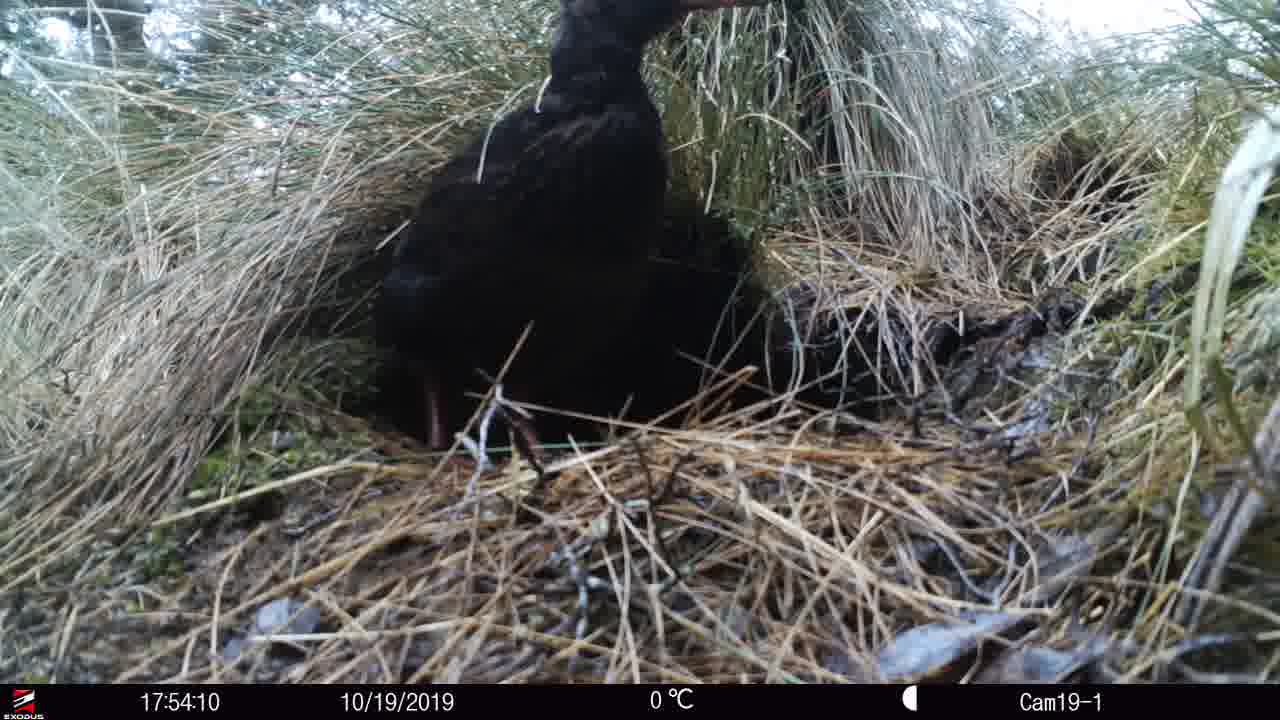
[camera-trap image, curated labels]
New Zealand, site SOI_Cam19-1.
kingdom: Animalia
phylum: Chordata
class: Aves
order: Gruiformes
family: Rallidae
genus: Gallirallus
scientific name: Gallirallus australis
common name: weka